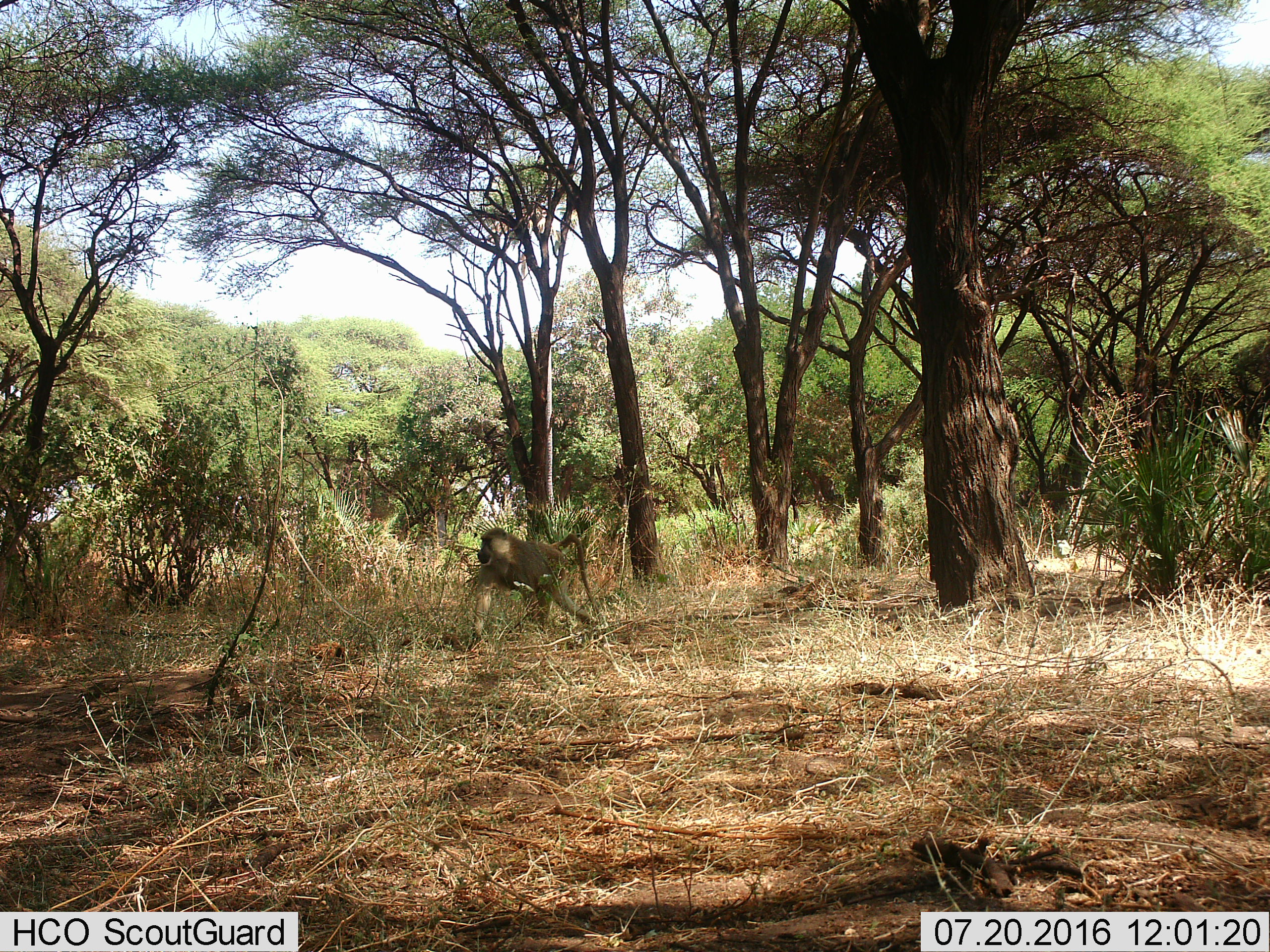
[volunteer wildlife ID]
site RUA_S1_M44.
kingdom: Animalia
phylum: Chordata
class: Mammalia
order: Primates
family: Cercopithecidae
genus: Papio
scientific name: Papio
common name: baboon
Baboon (Papio), count 1. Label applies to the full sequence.